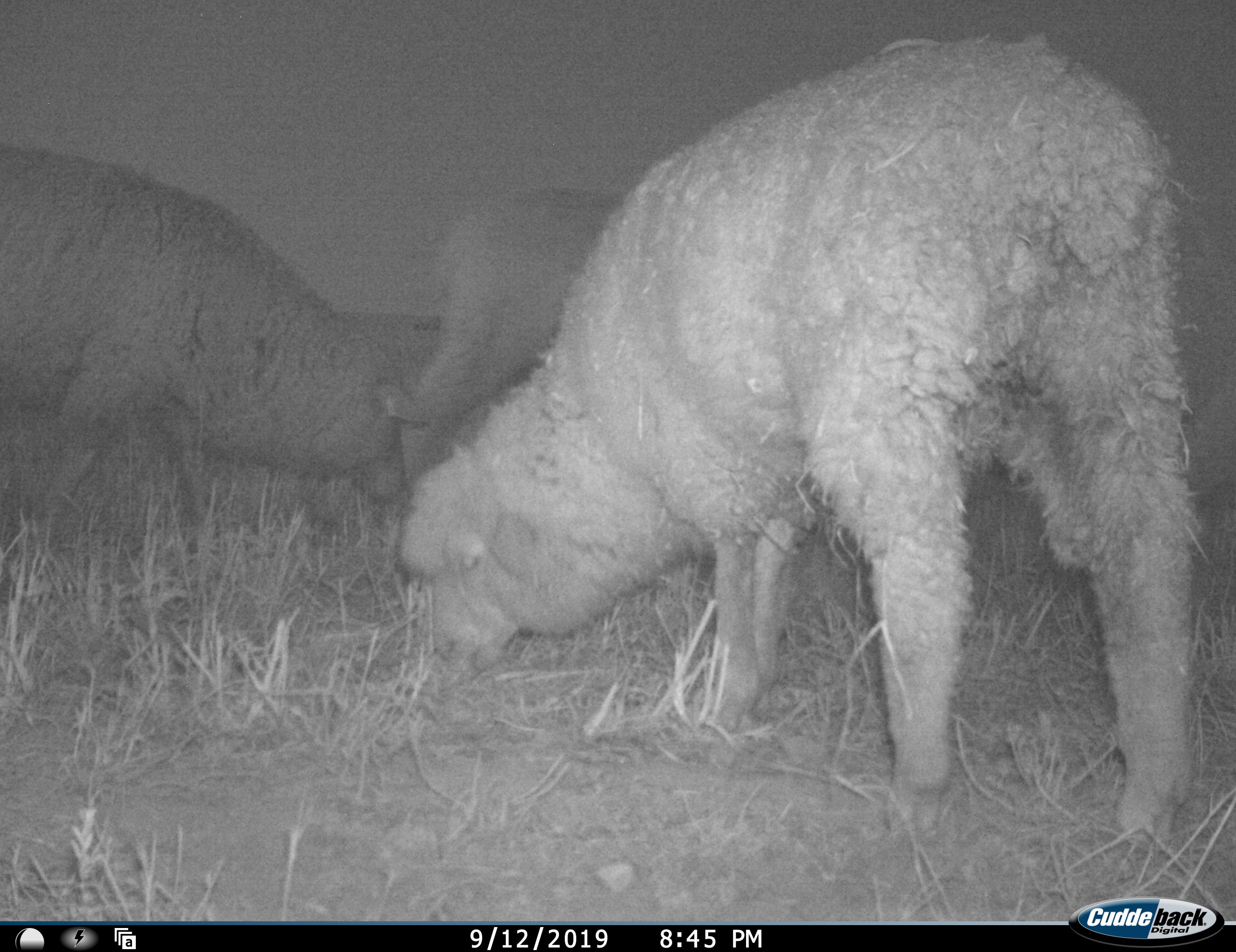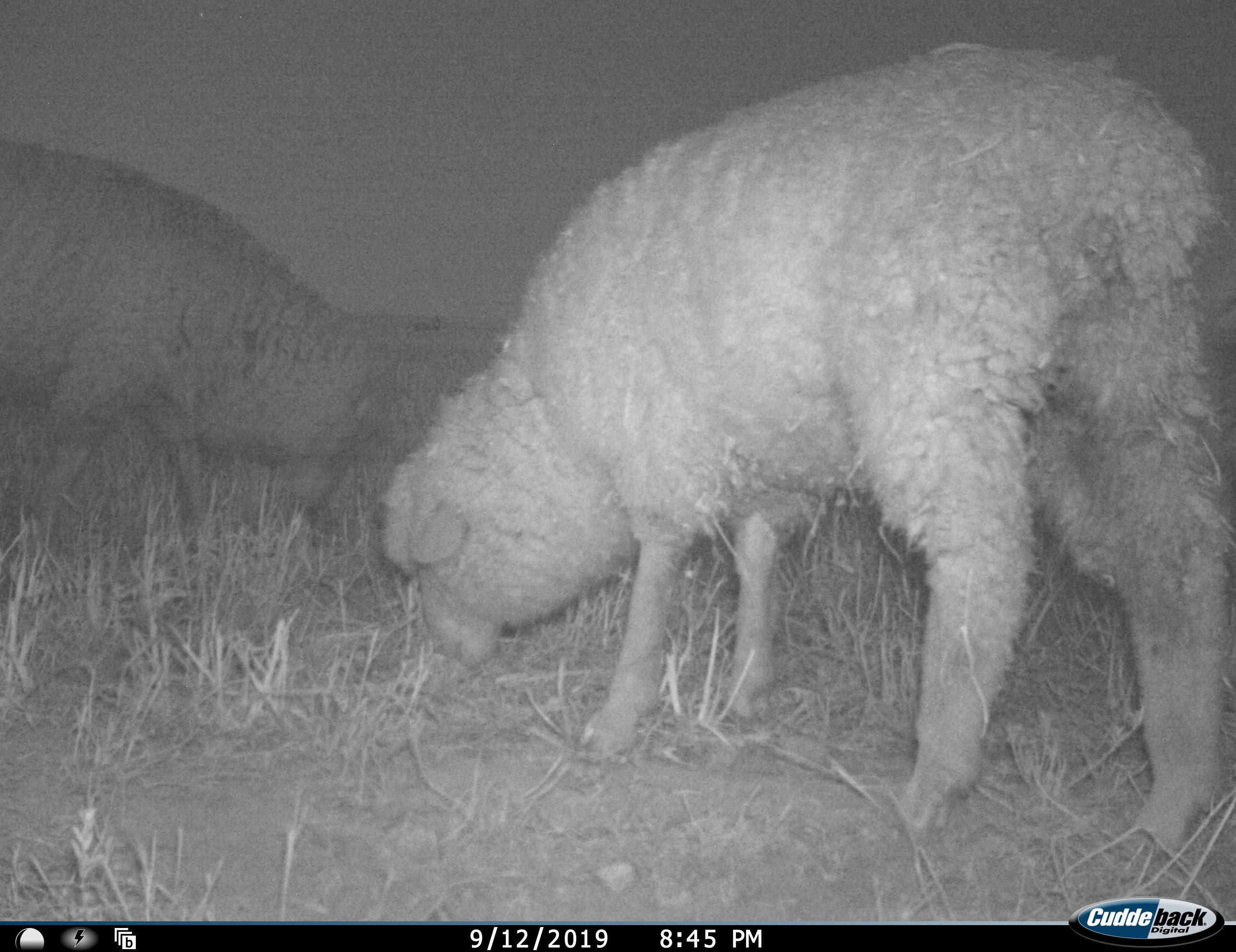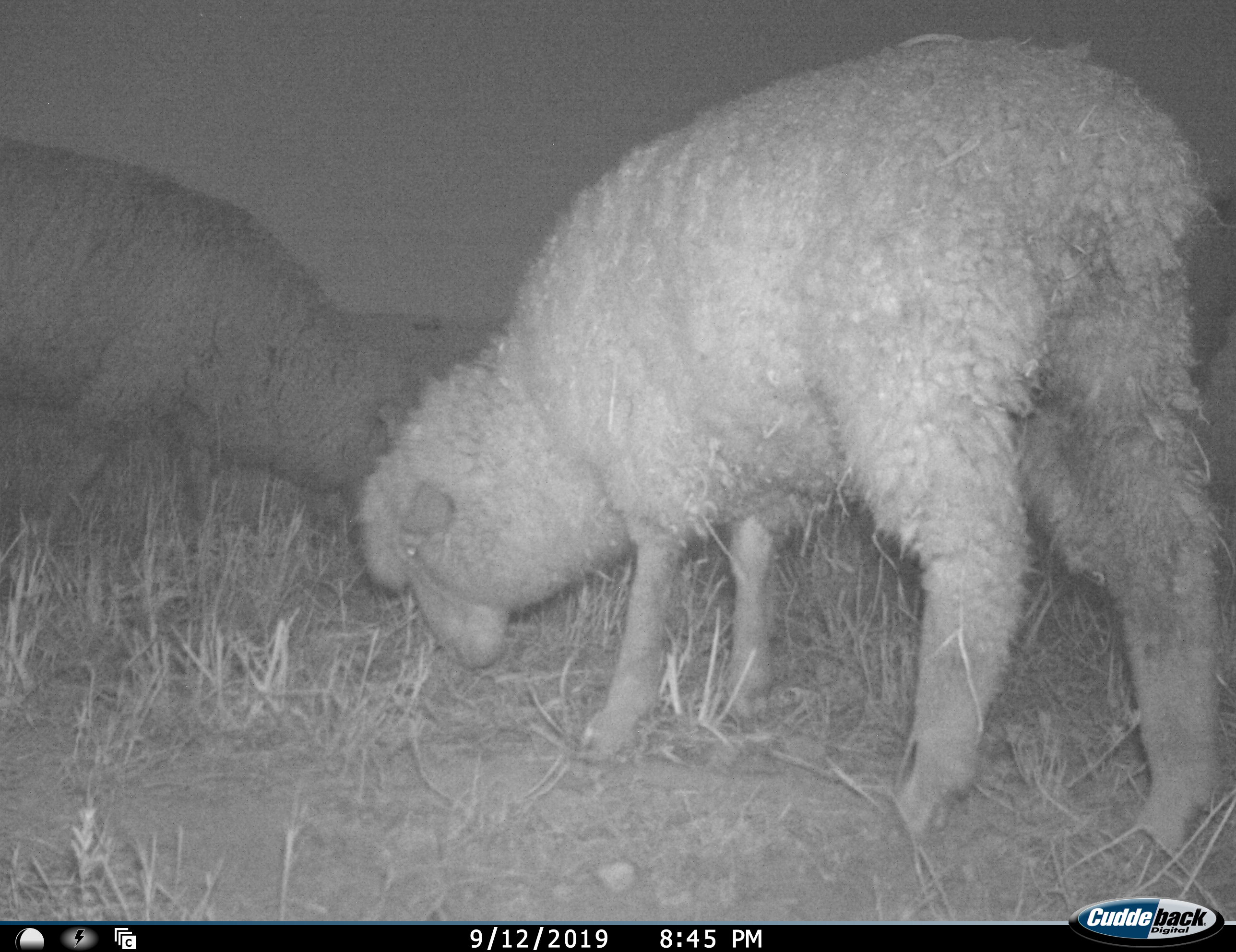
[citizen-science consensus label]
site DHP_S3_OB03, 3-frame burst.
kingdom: Animalia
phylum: Chordata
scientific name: Vertebrata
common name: domestic animal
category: domesticanimal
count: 3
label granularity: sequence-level